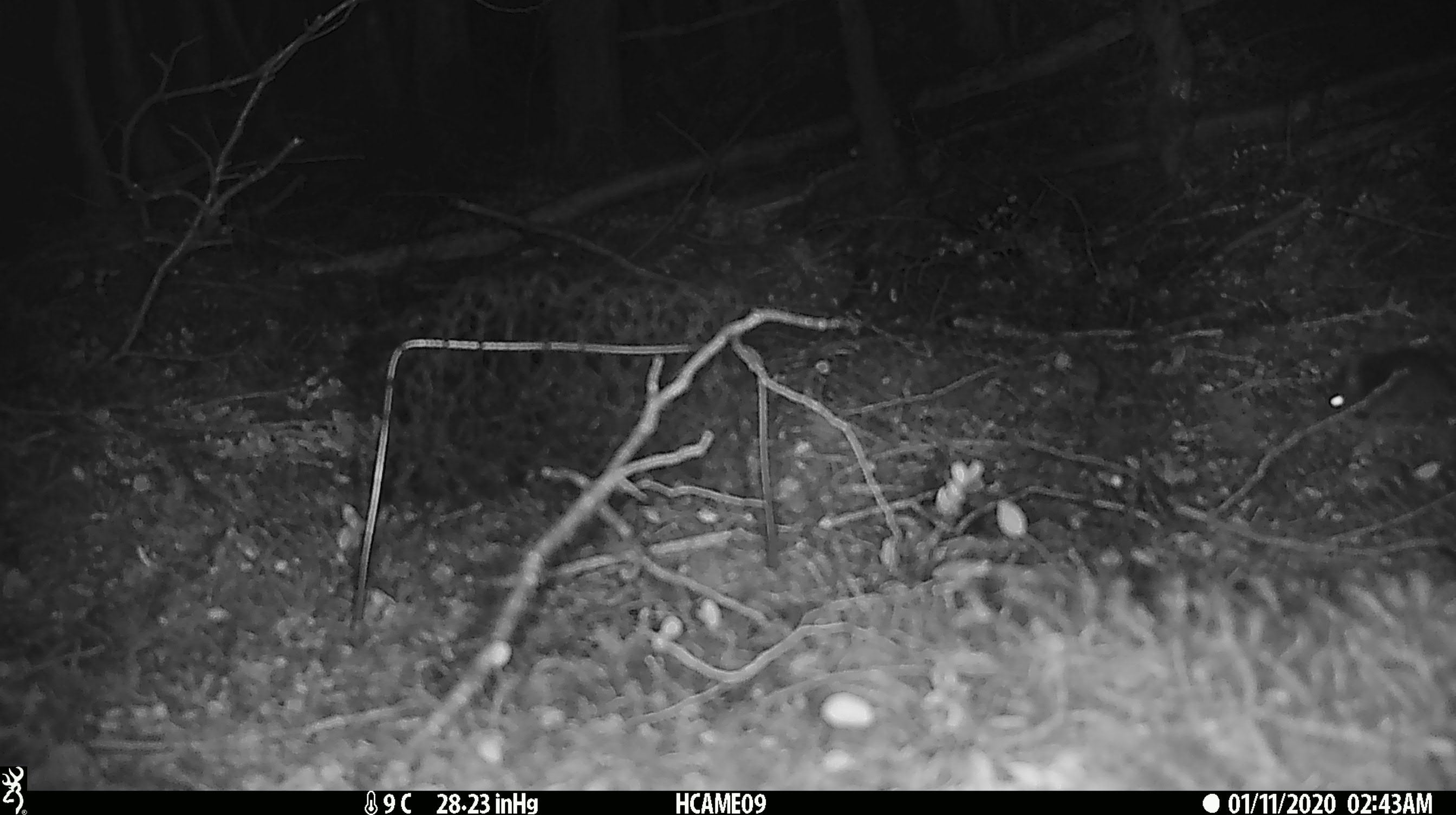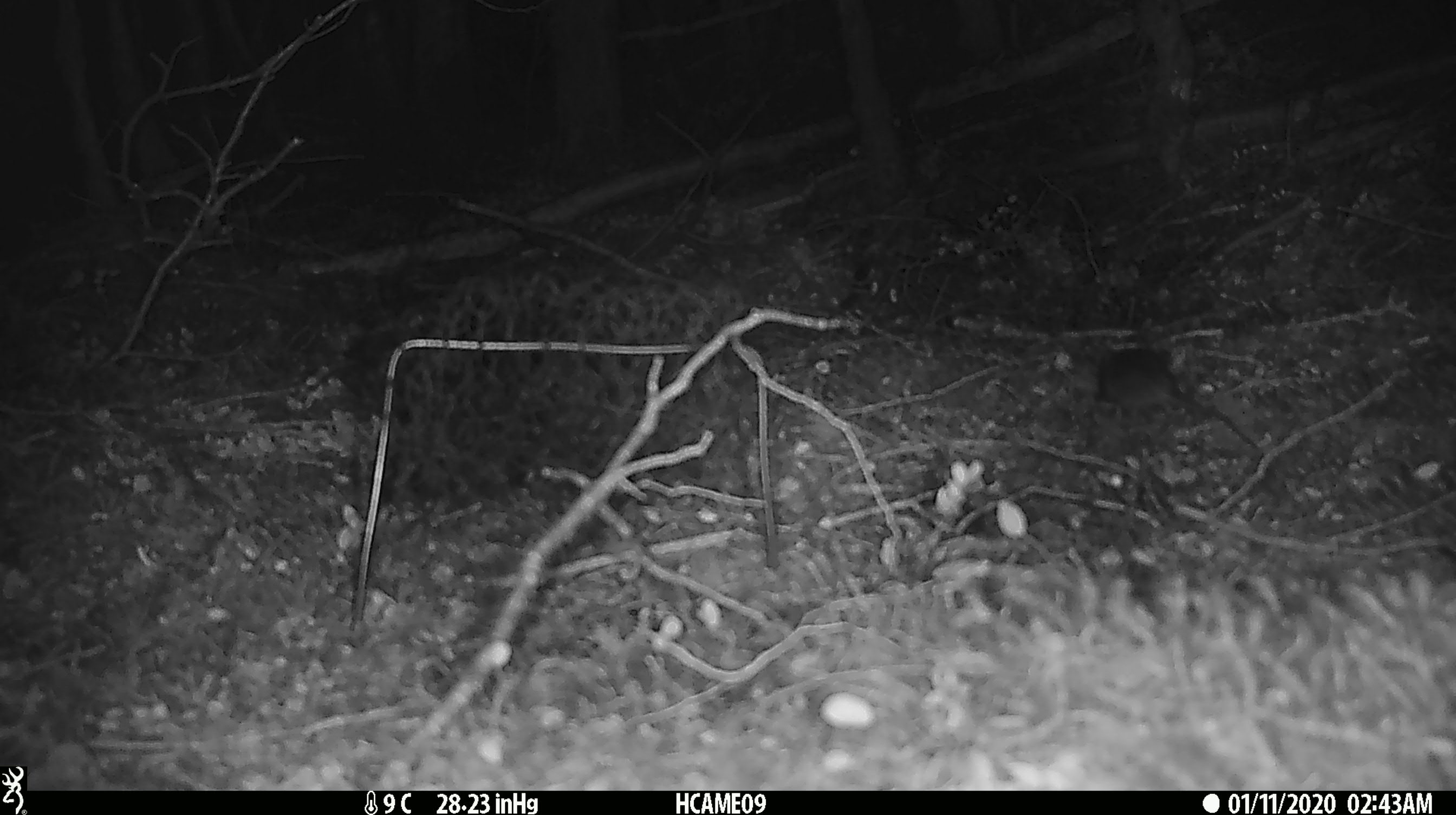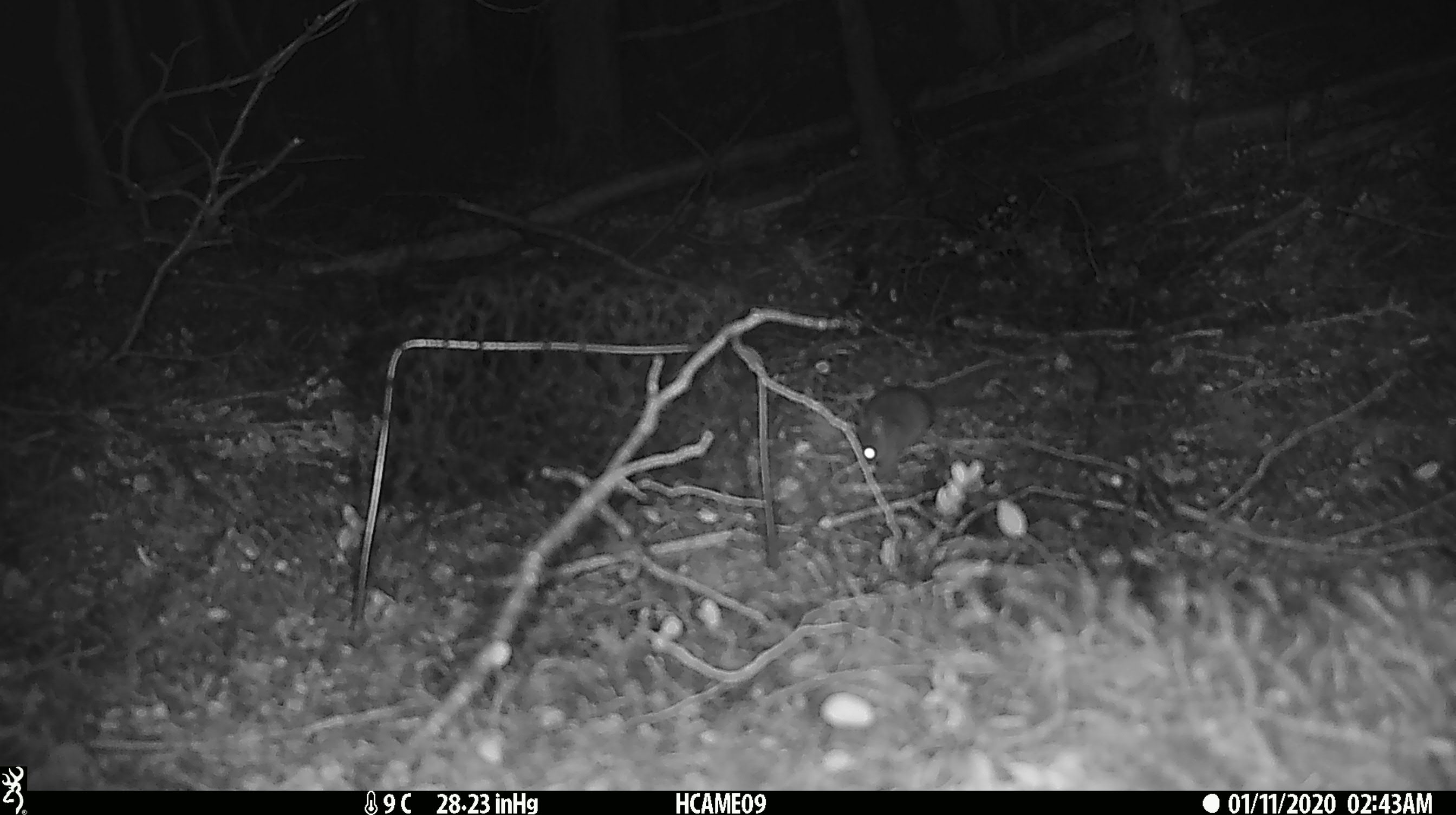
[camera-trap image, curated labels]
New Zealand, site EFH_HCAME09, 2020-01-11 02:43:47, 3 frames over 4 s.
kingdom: Animalia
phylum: Chordata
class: Mammalia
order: Rodentia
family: Muridae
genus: Mus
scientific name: Mus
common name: mouse